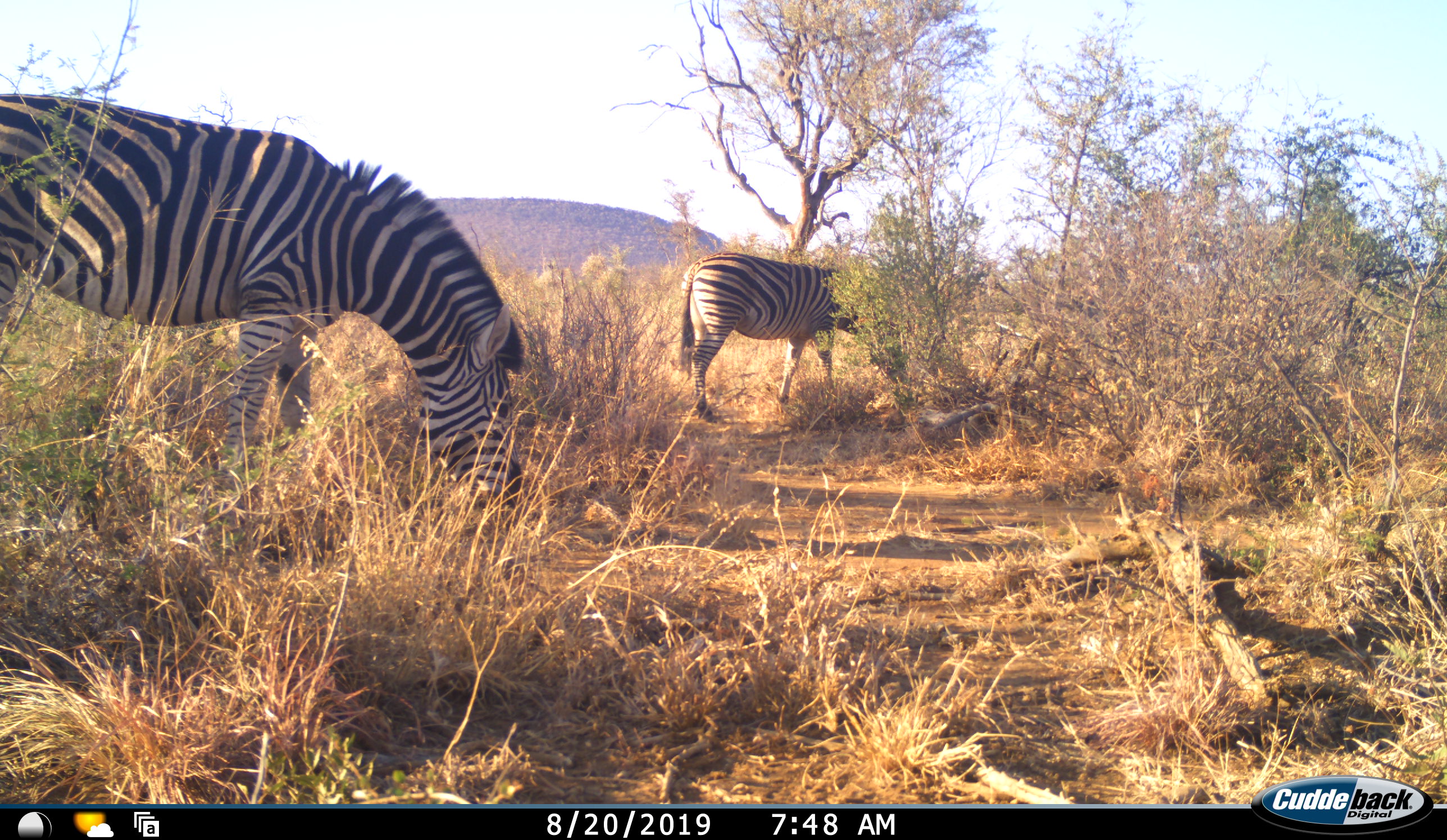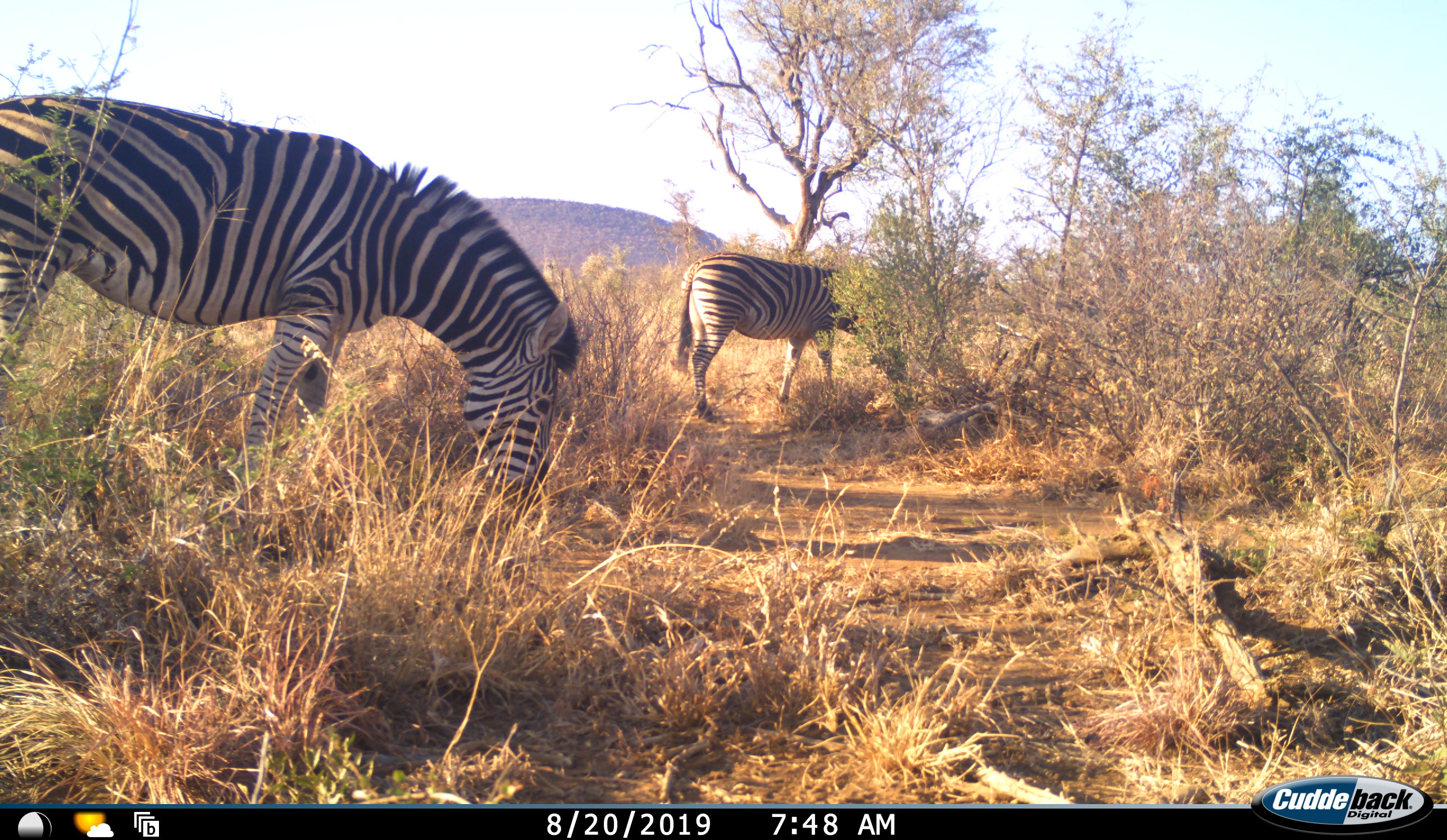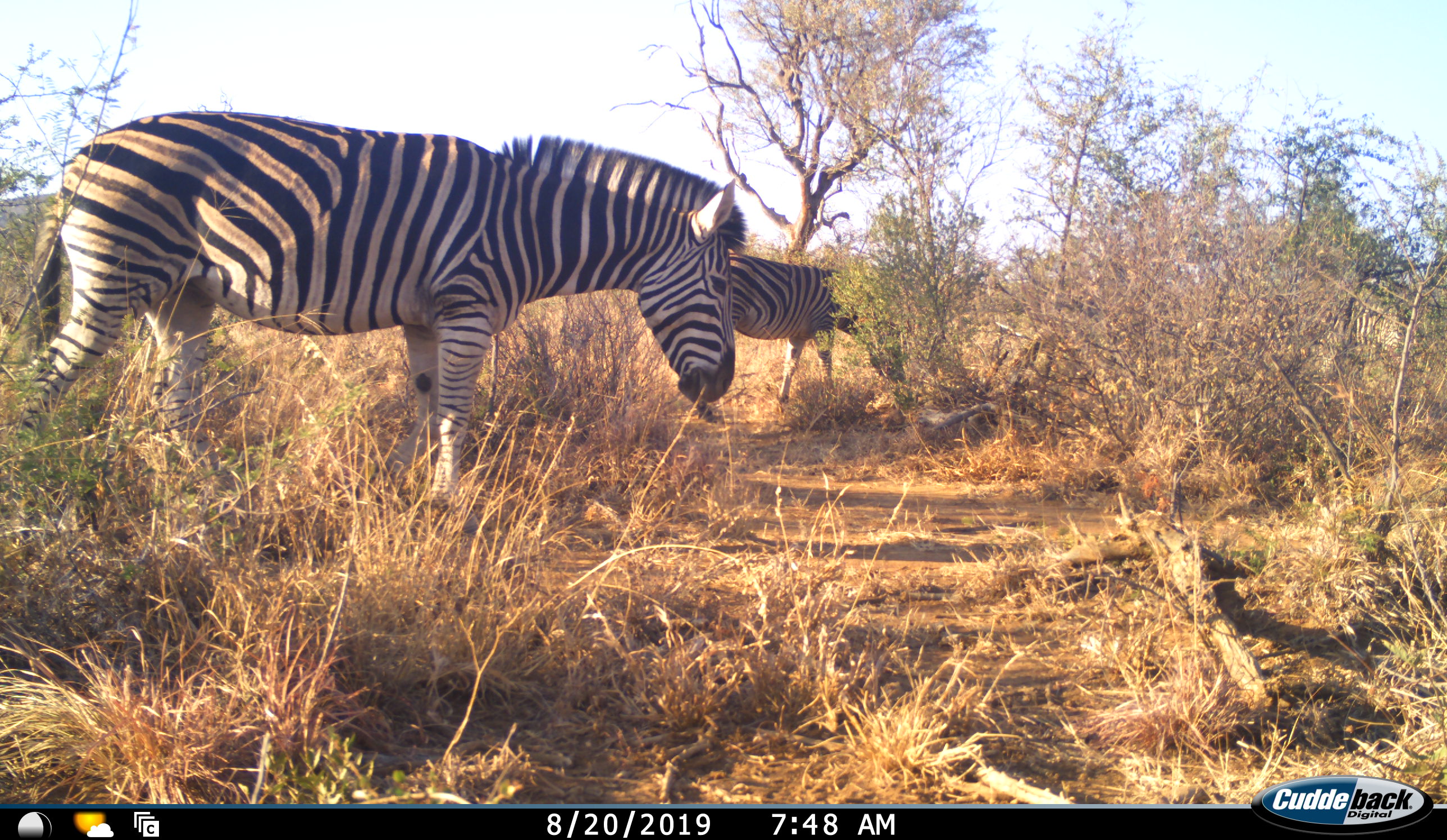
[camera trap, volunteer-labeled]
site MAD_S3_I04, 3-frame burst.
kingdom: Animalia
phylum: Chordata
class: Mammalia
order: Perissodactyla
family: Equidae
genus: Equus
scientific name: Equus quagga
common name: plains zebra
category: zebraplains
Zebraplains (plains zebra) (Equus quagga), count 2. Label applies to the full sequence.